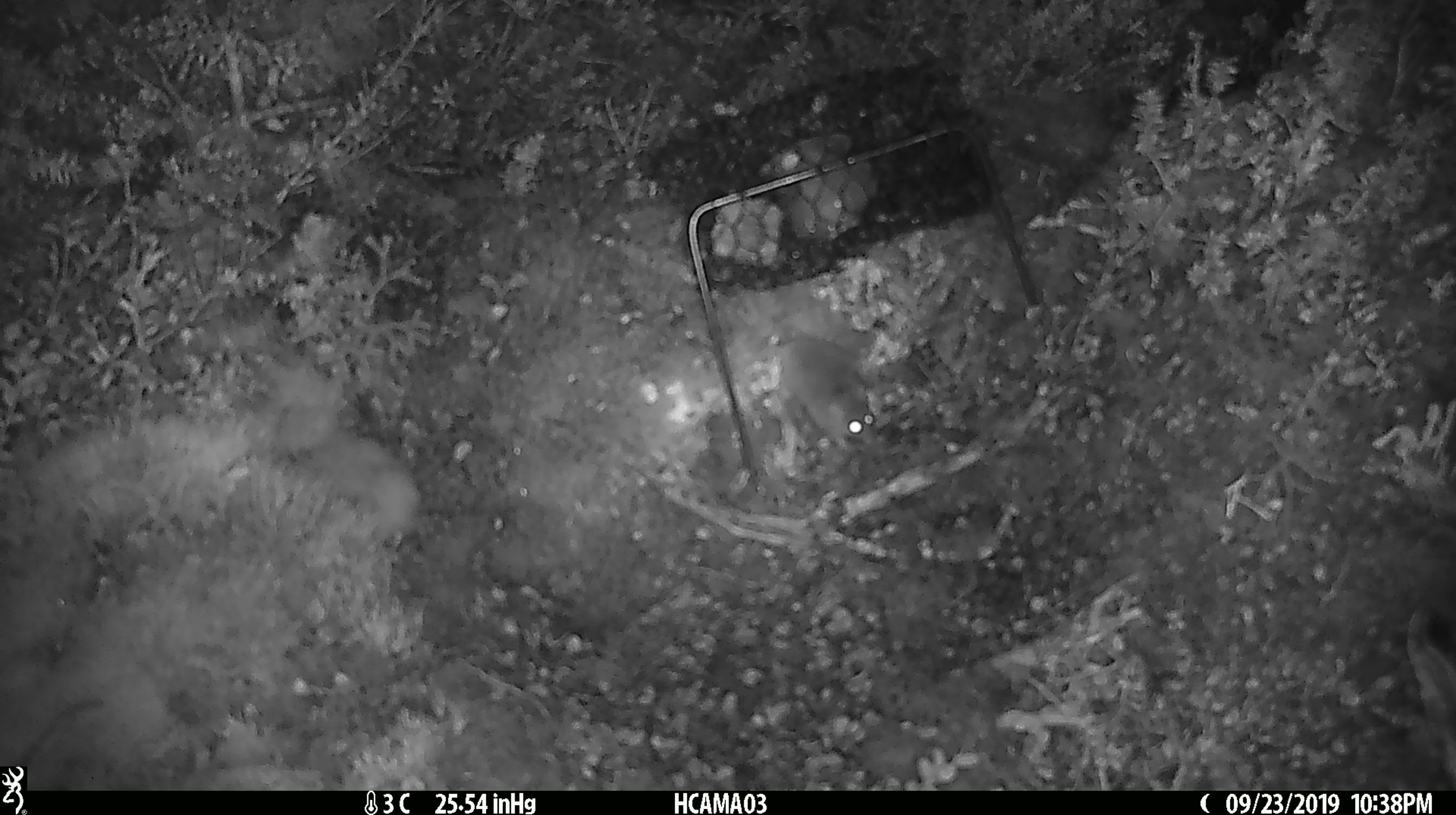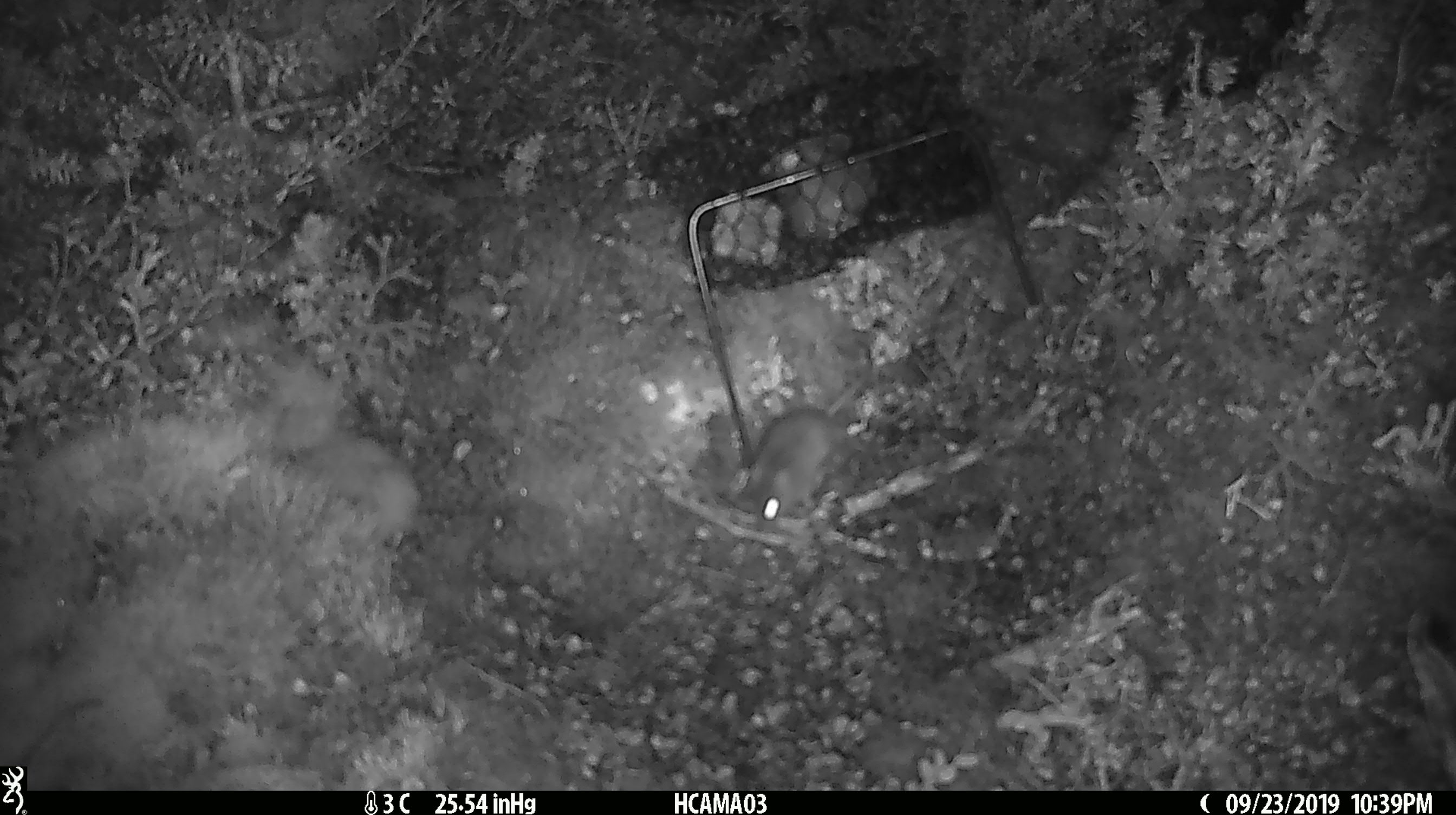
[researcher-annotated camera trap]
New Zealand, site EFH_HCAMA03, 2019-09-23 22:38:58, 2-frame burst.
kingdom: Animalia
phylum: Chordata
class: Mammalia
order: Rodentia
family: Muridae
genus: Mus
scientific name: Mus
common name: mouse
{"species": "mouse (Mus)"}